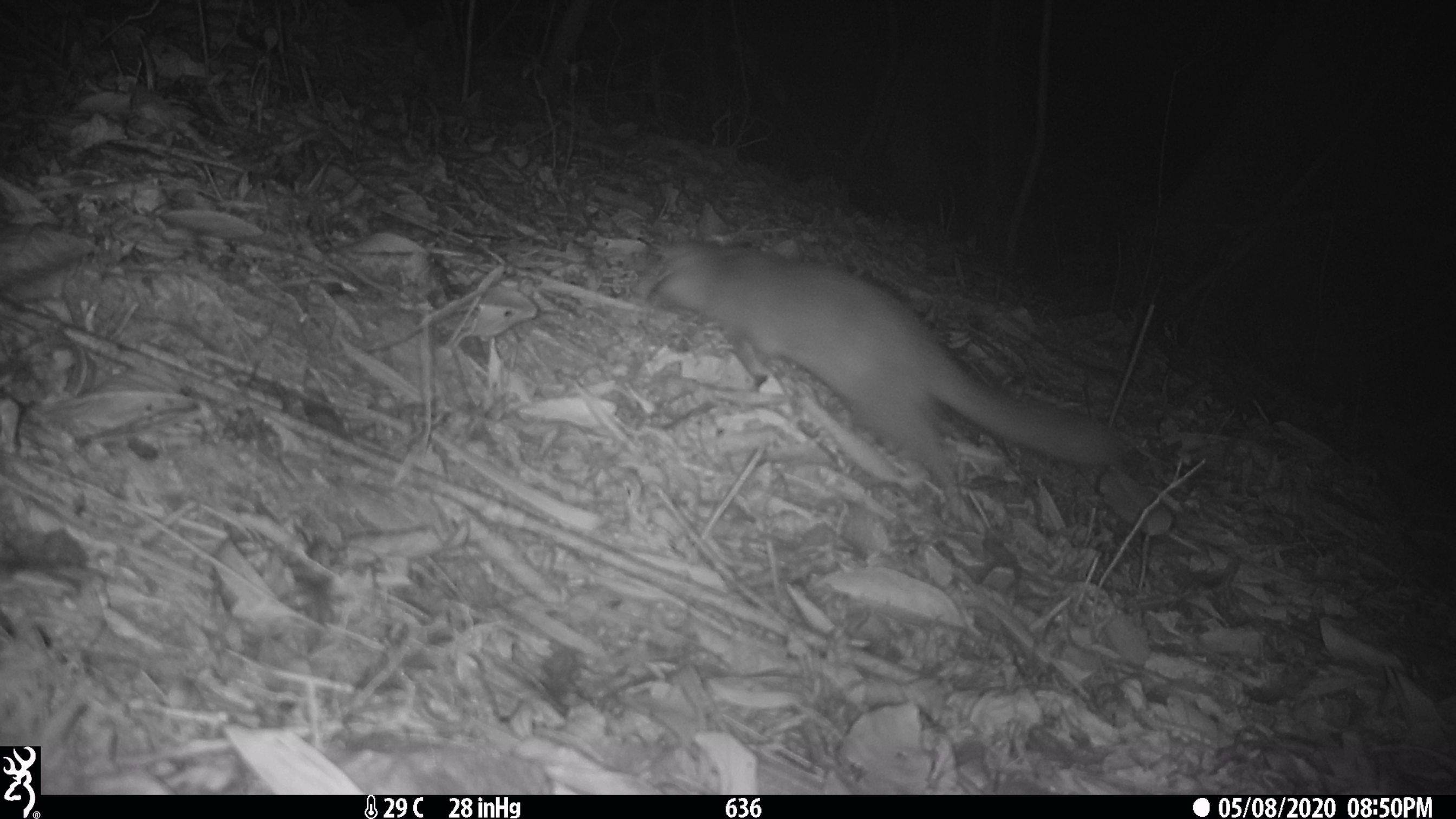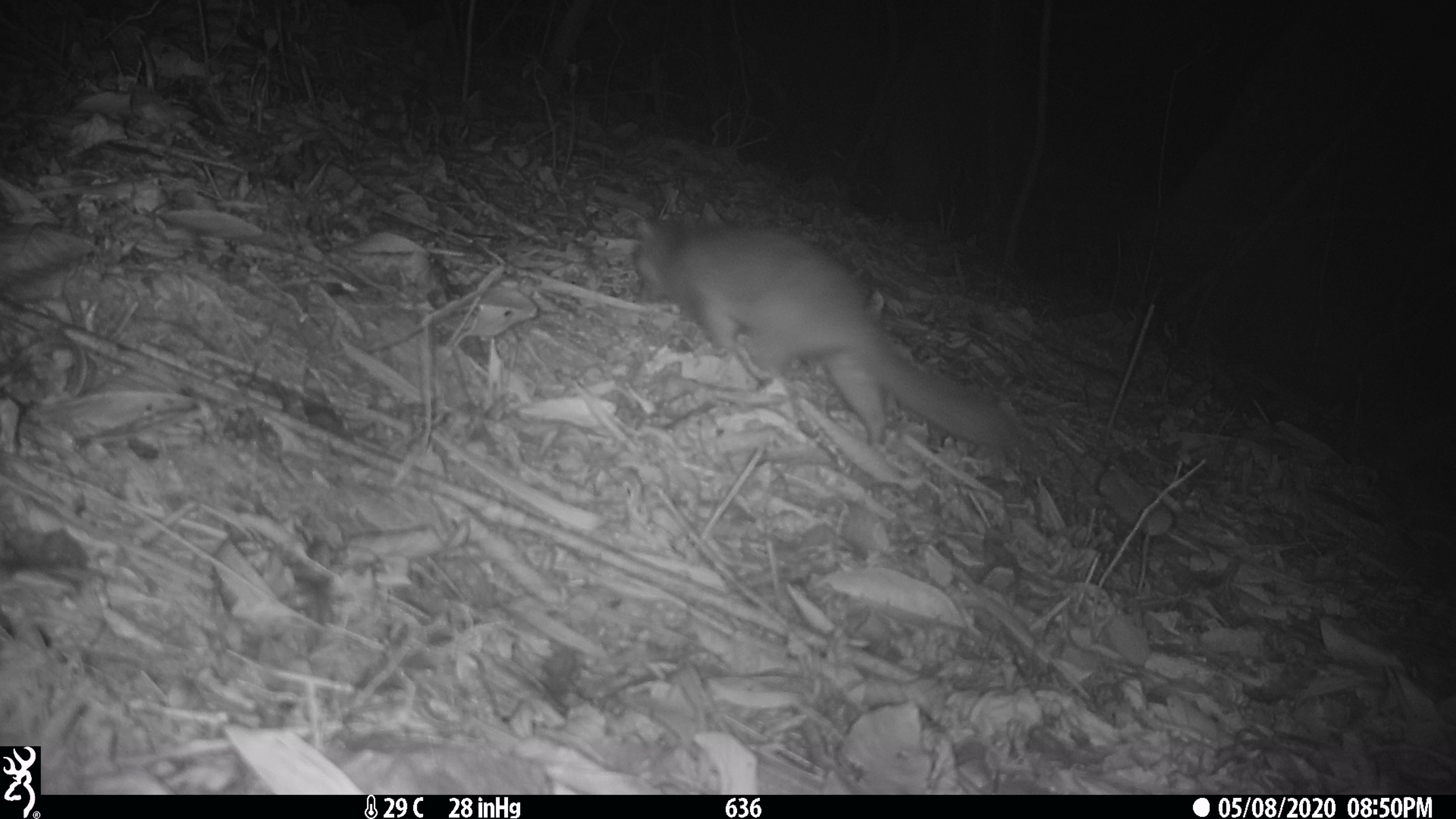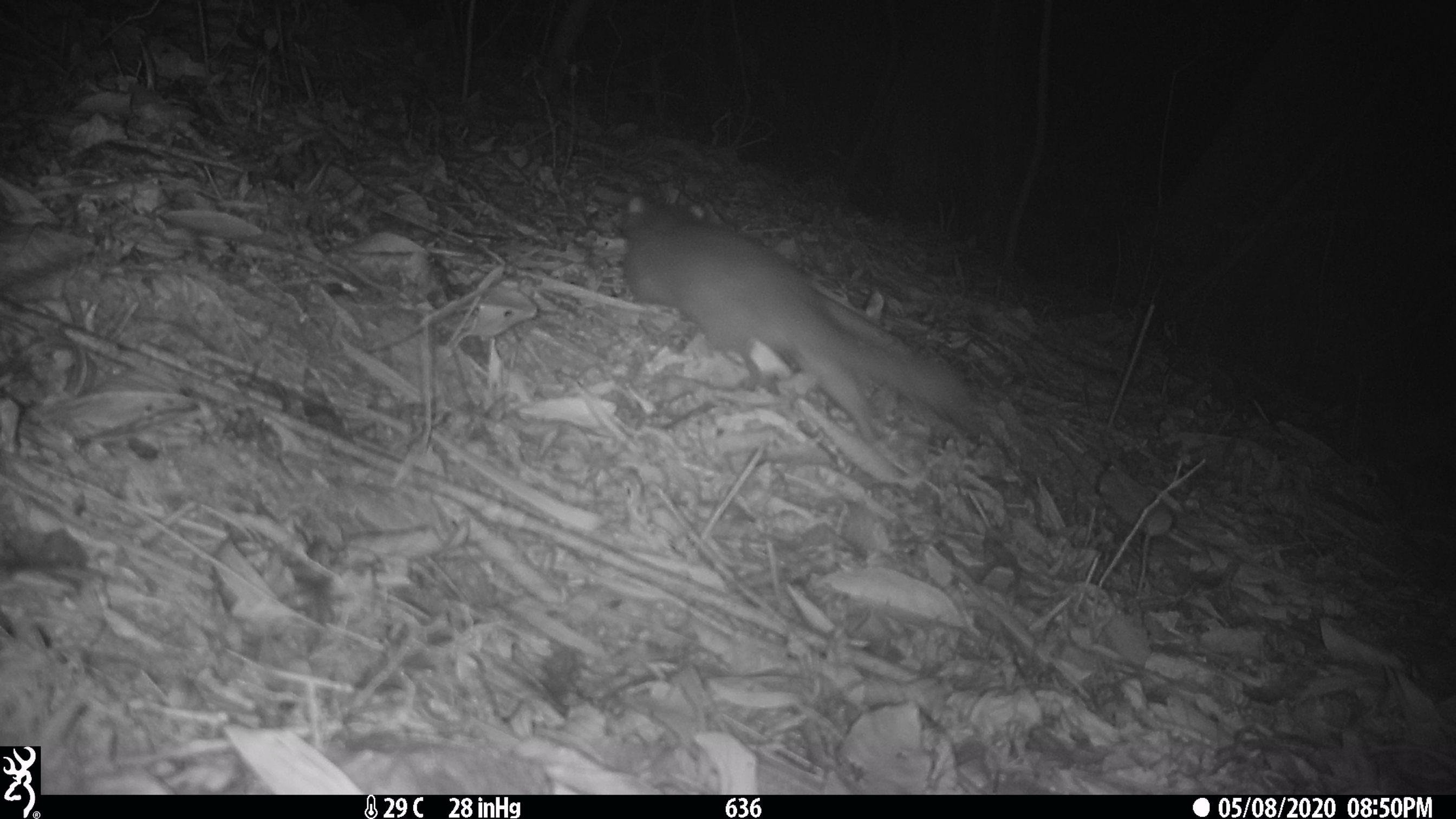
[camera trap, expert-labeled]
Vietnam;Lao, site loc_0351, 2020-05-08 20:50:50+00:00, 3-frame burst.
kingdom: Animalia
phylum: Chordata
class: Mammalia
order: Carnivora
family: Mustelidae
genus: Melogale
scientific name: Melogale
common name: ferret badger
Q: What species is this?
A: Ferret badger (Melogale).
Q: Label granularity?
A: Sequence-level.